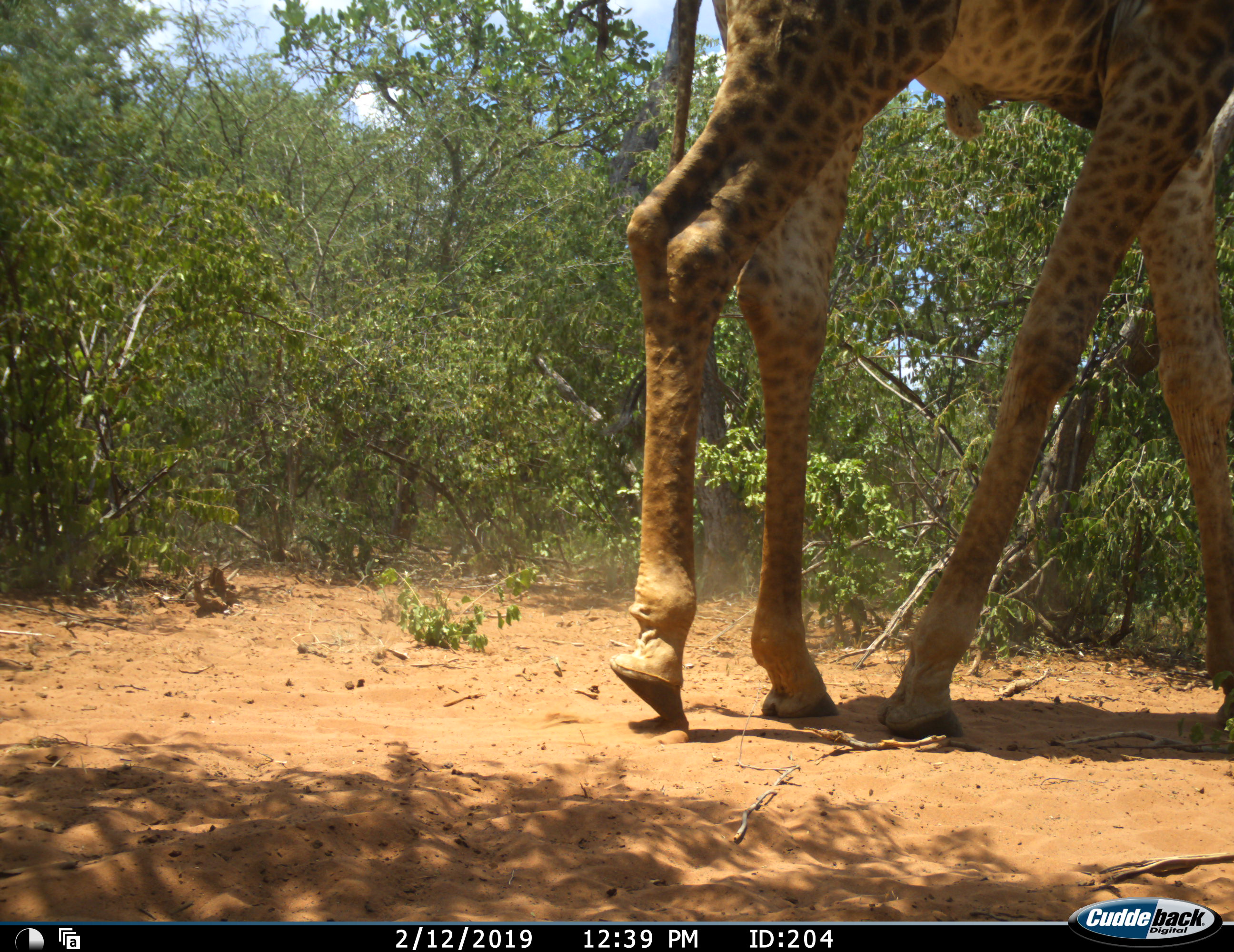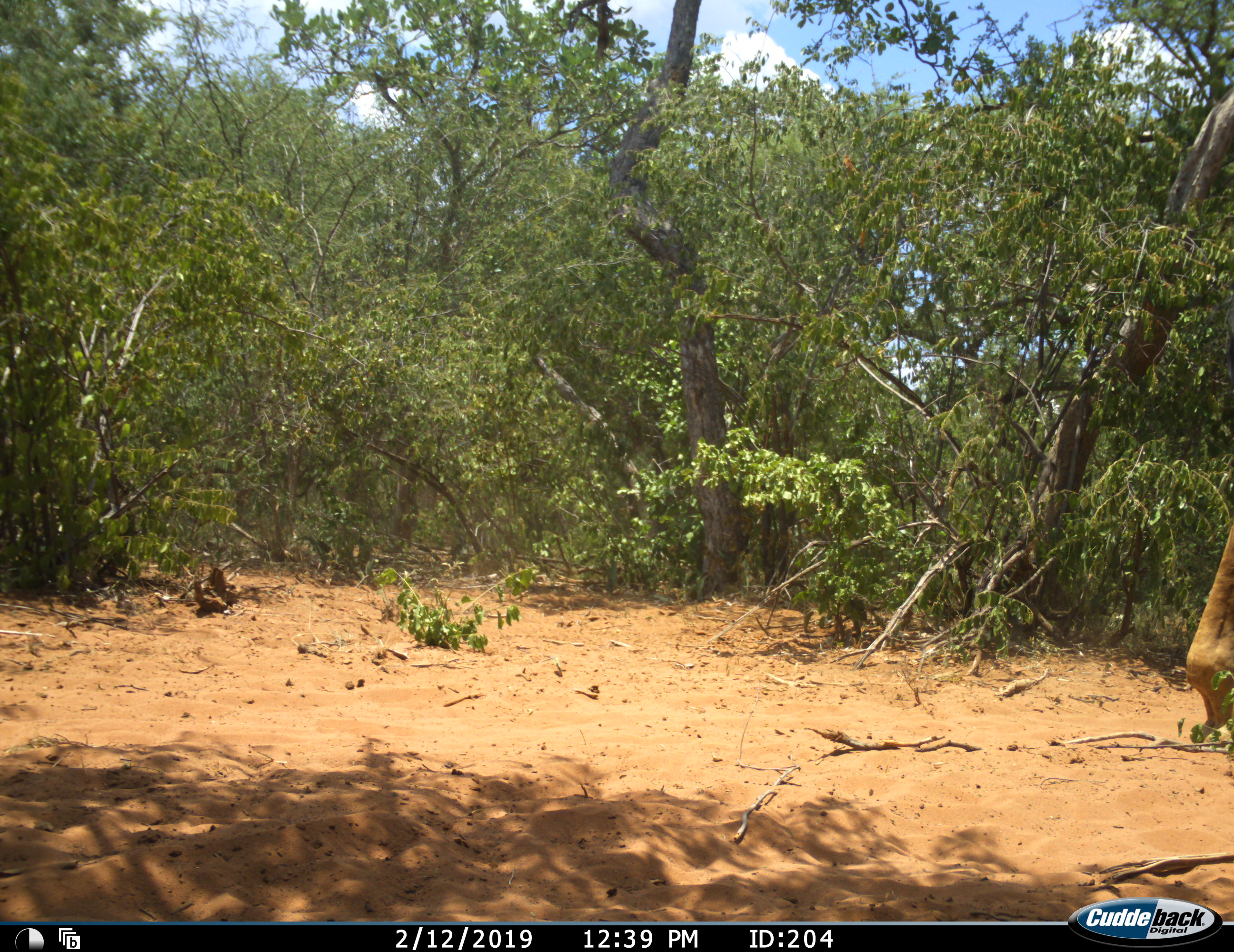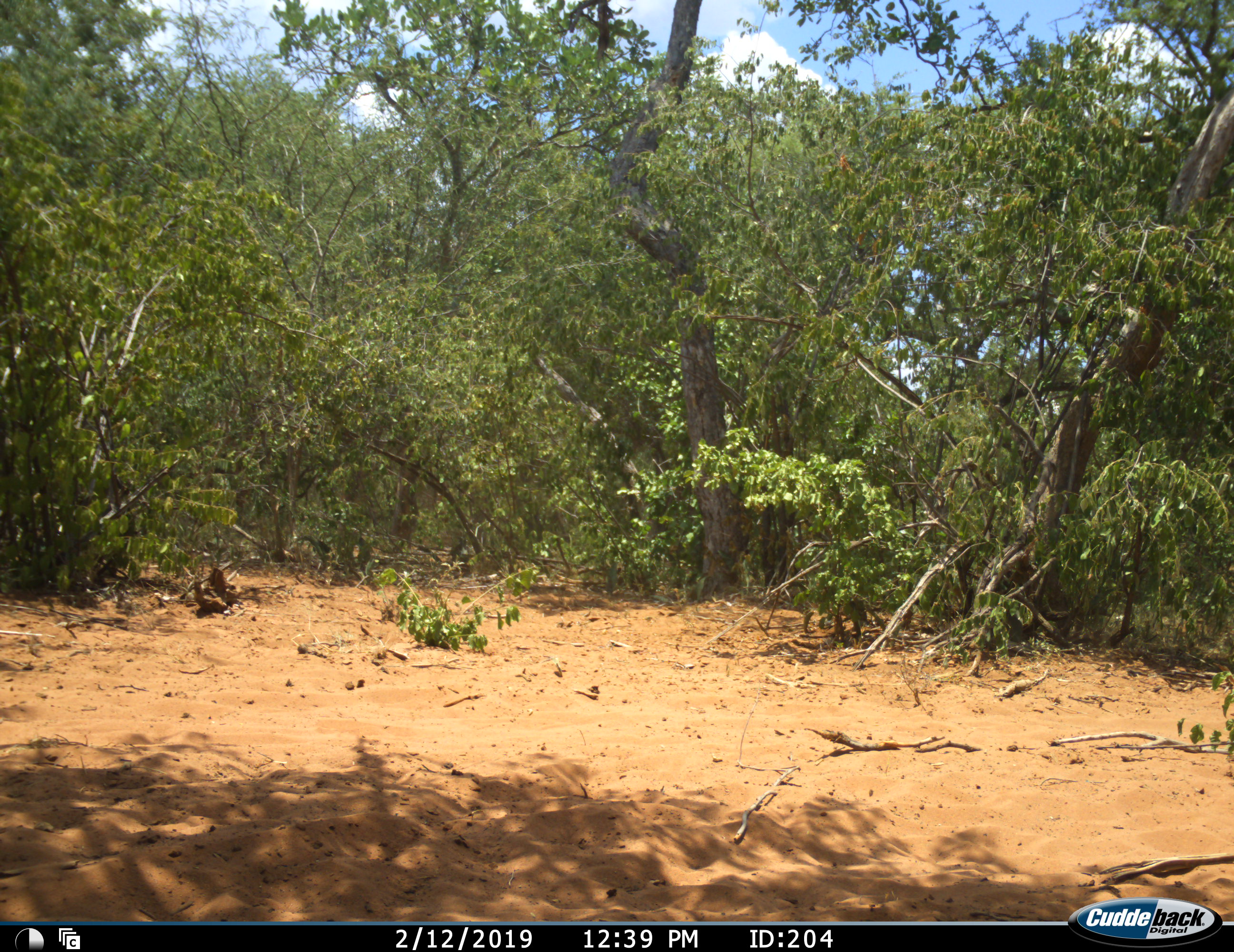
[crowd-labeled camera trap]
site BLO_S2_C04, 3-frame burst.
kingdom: Animalia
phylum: Chordata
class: Mammalia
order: Artiodactyla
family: Giraffidae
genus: Giraffa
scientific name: Giraffa camelopardalis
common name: giraffe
Giraffe (Giraffa camelopardalis), count 1. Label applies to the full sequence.